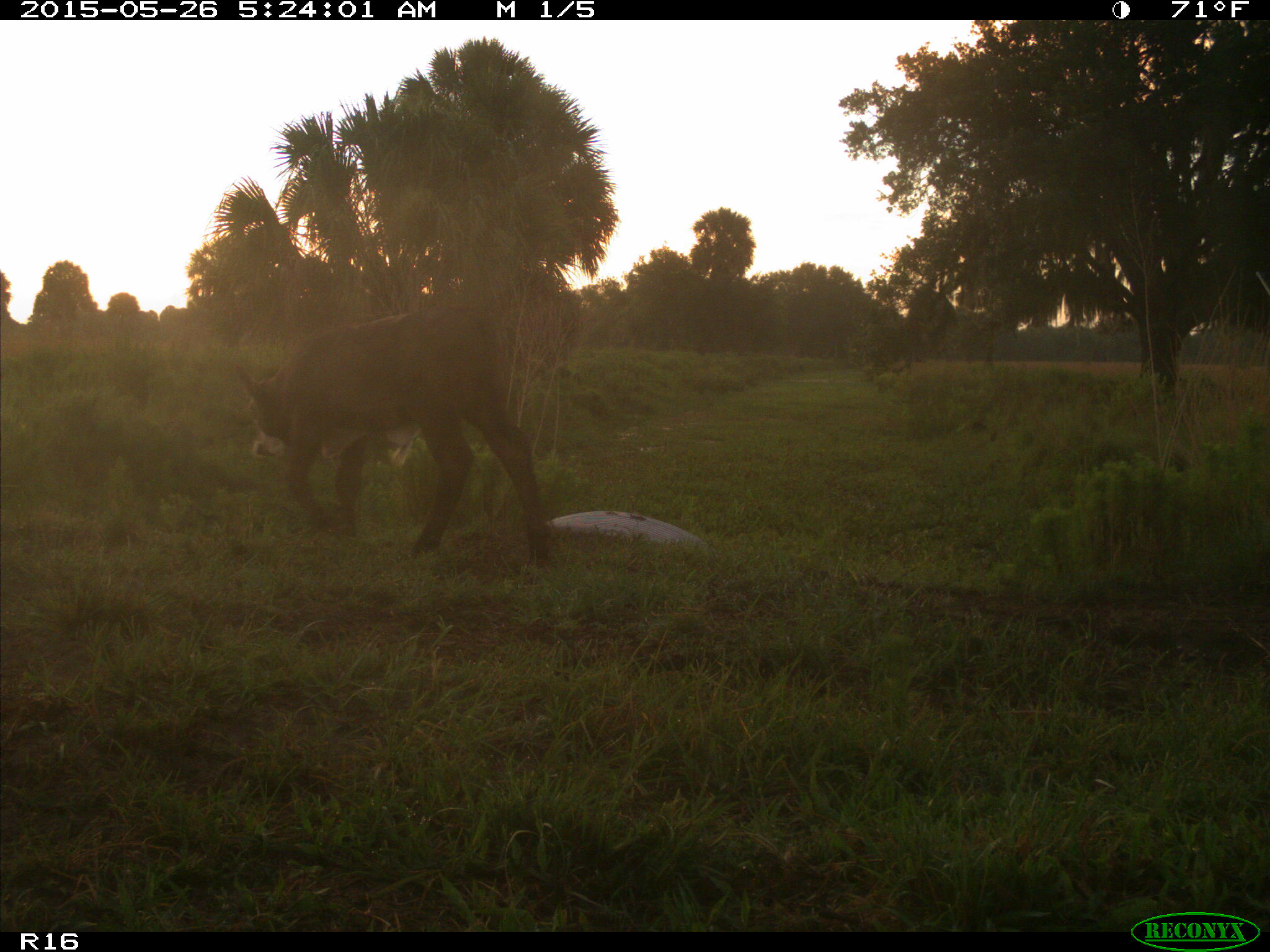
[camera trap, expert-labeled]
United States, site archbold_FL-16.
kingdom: Animalia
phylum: Chordata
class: Mammalia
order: Artiodactyla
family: Bovidae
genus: Bos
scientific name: Bos taurus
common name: domestic cow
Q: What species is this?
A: Bos taurus (domestic cow).